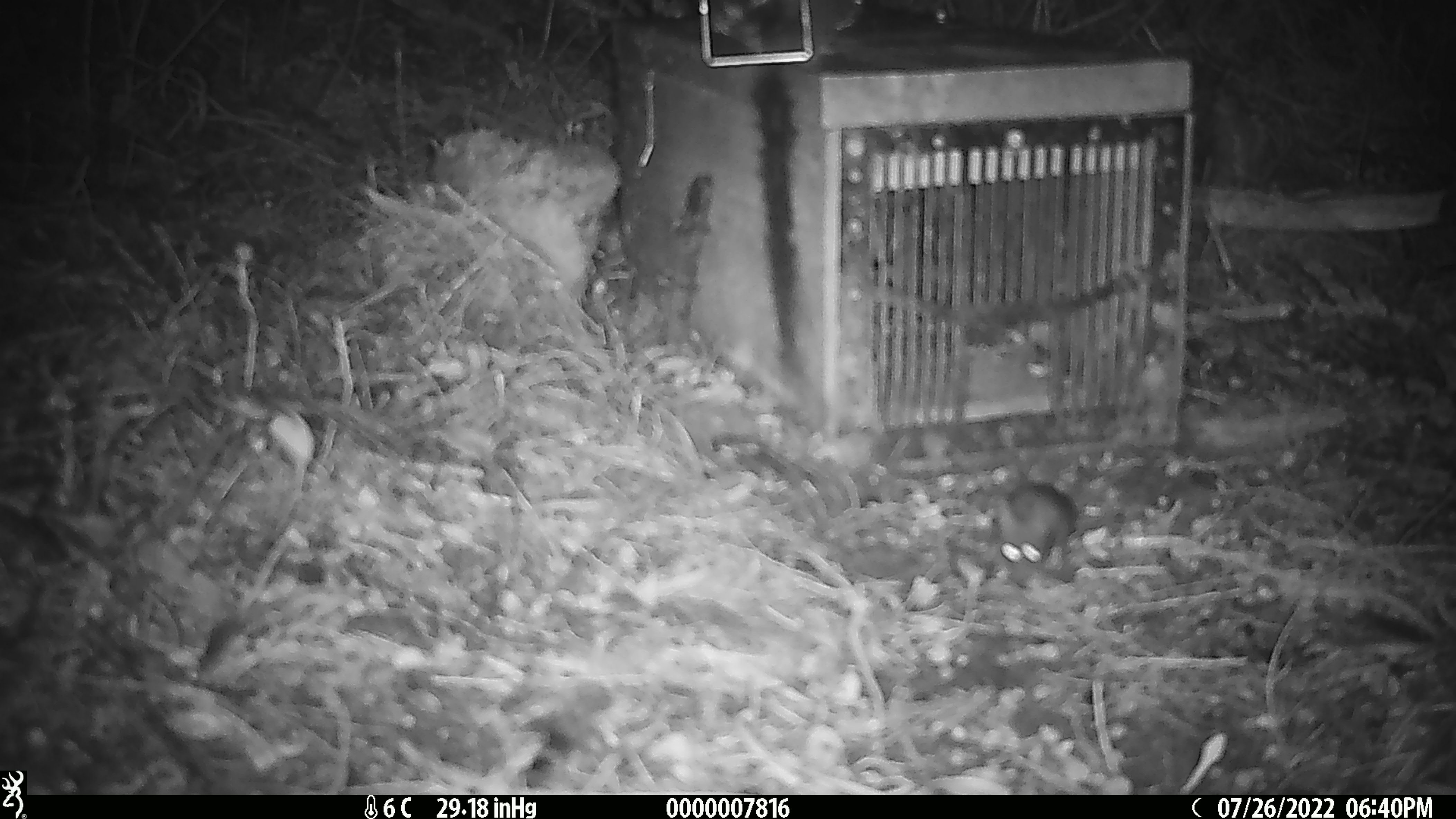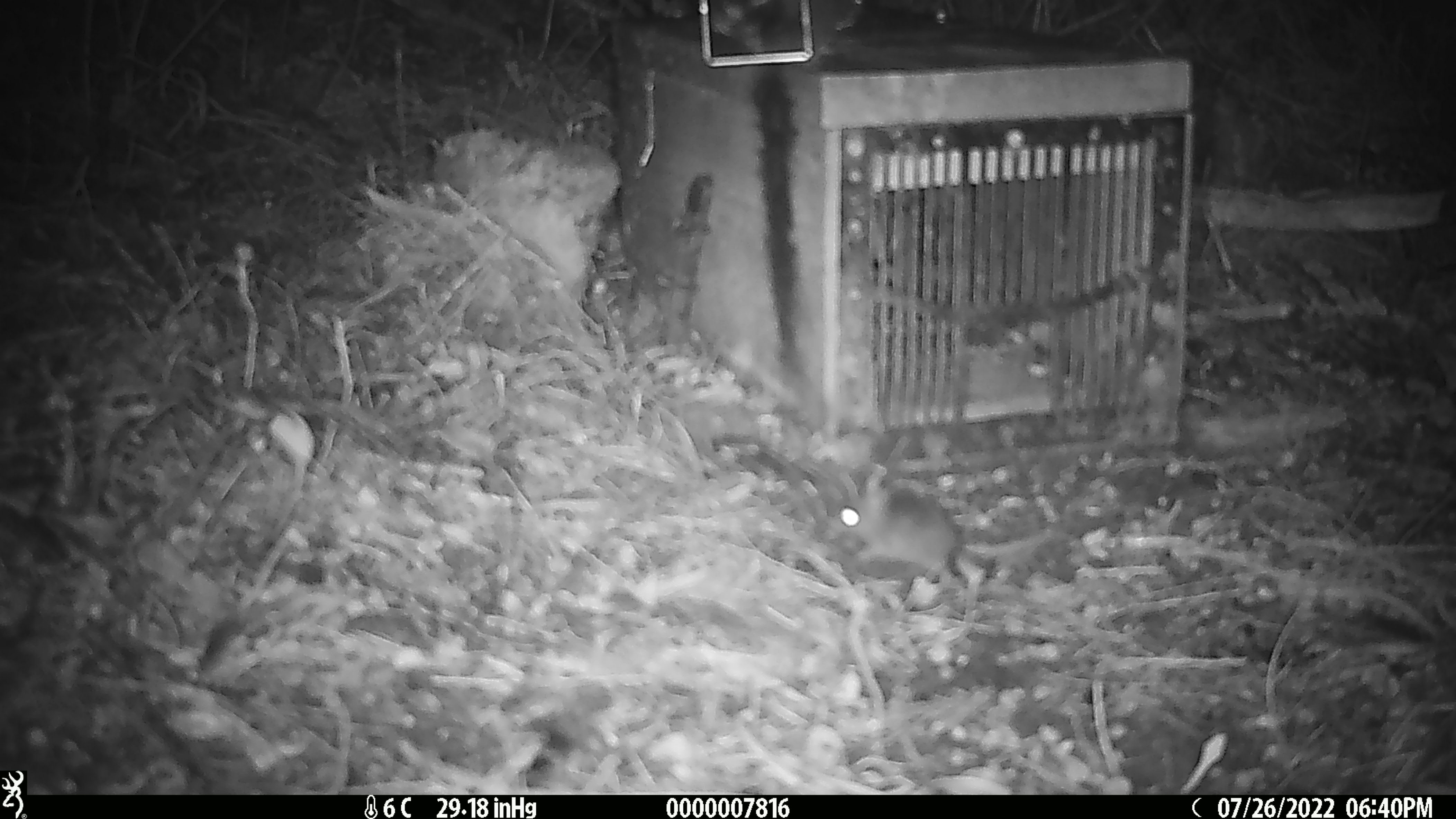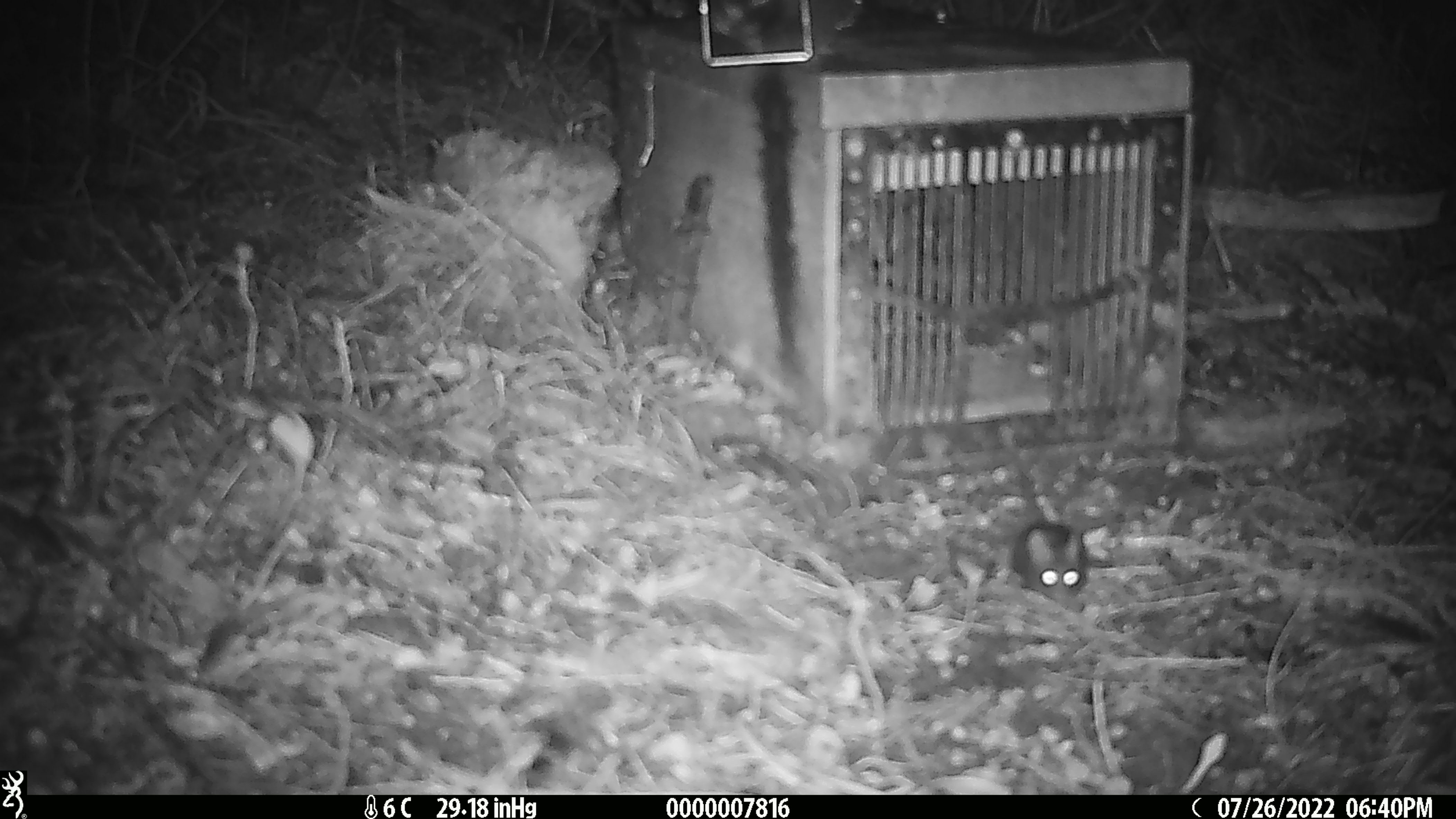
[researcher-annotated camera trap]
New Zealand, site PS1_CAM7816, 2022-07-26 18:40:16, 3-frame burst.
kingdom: Animalia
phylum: Chordata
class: Mammalia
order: Rodentia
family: Muridae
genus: Mus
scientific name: Mus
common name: mouse